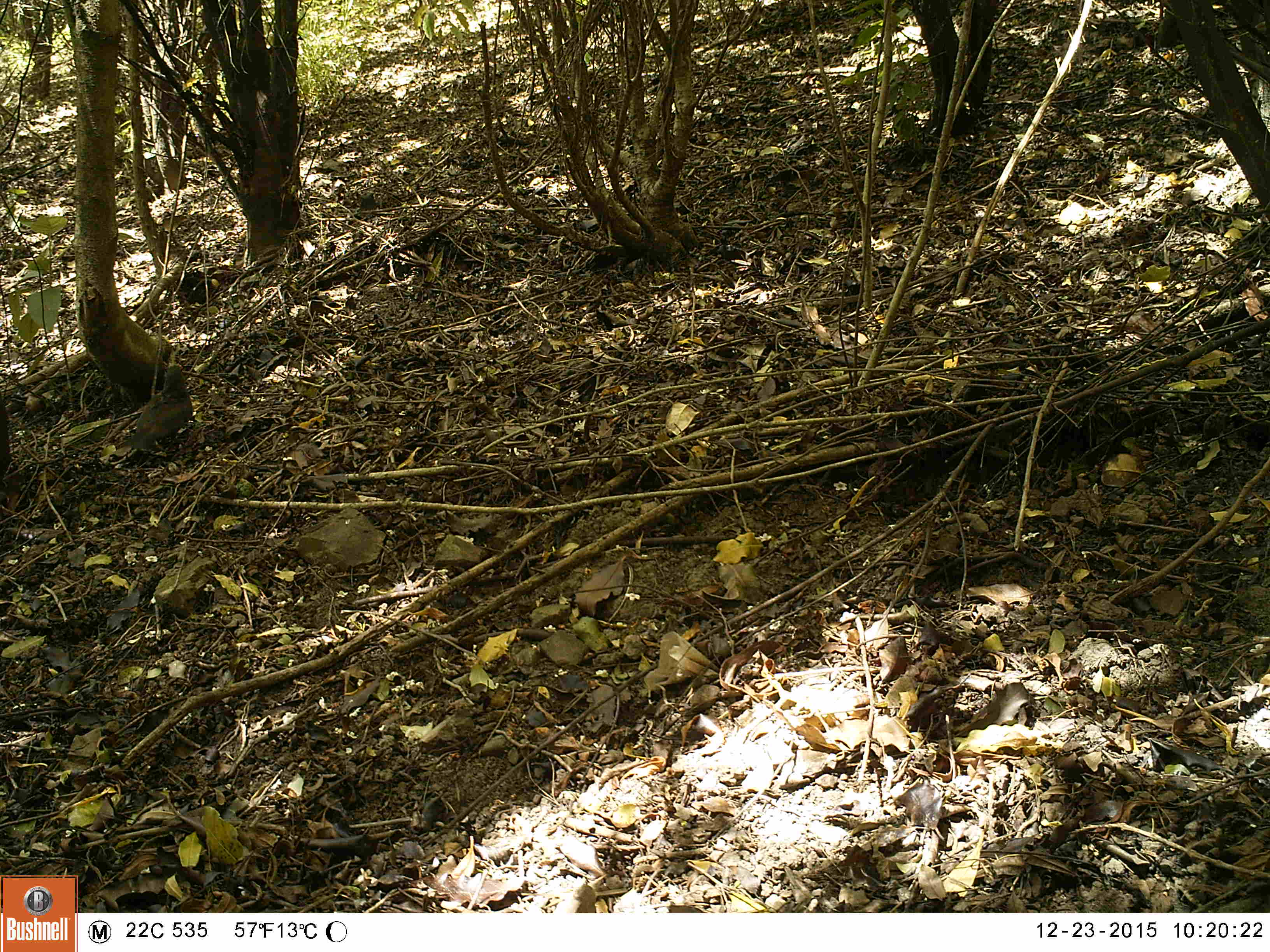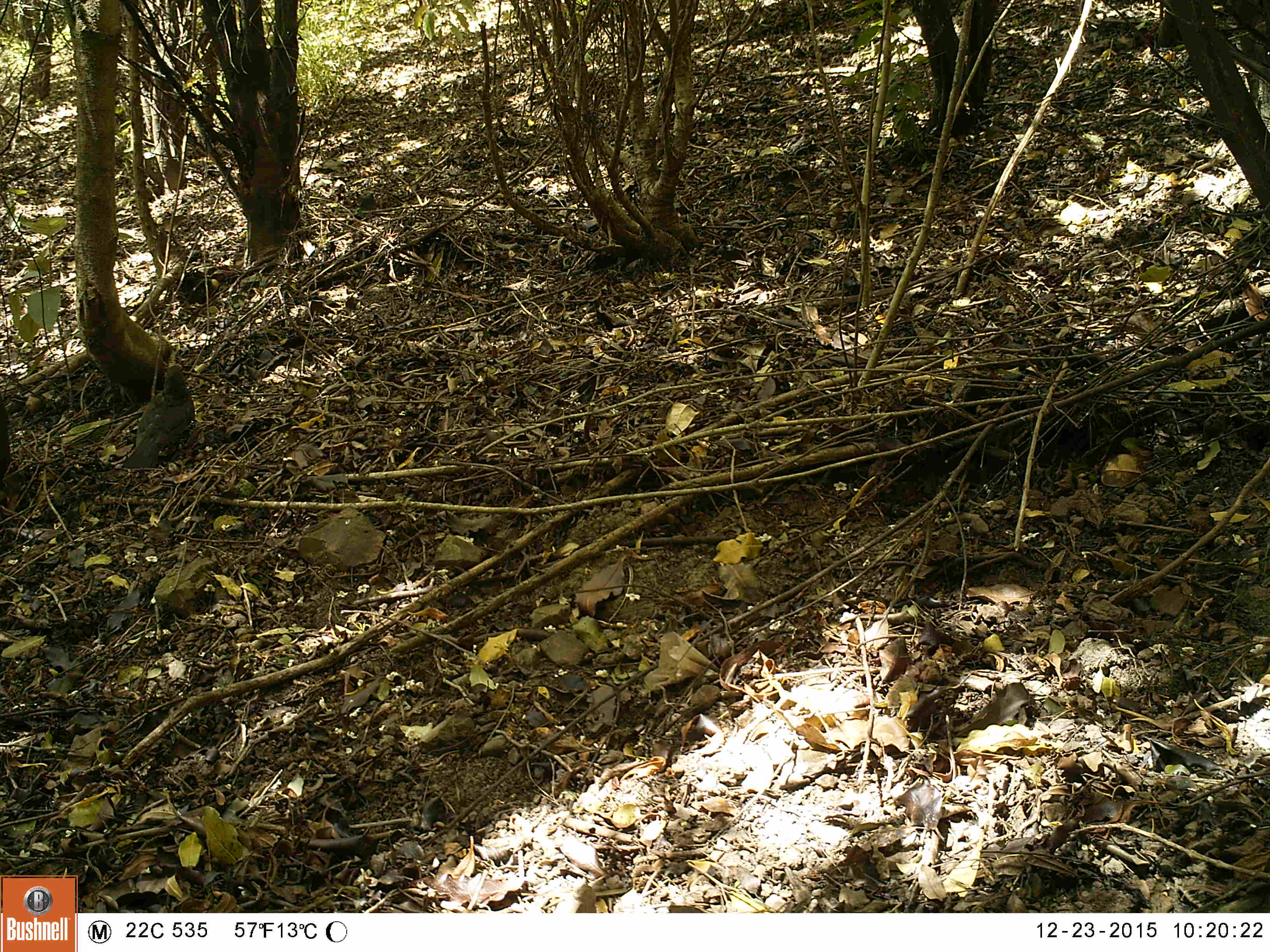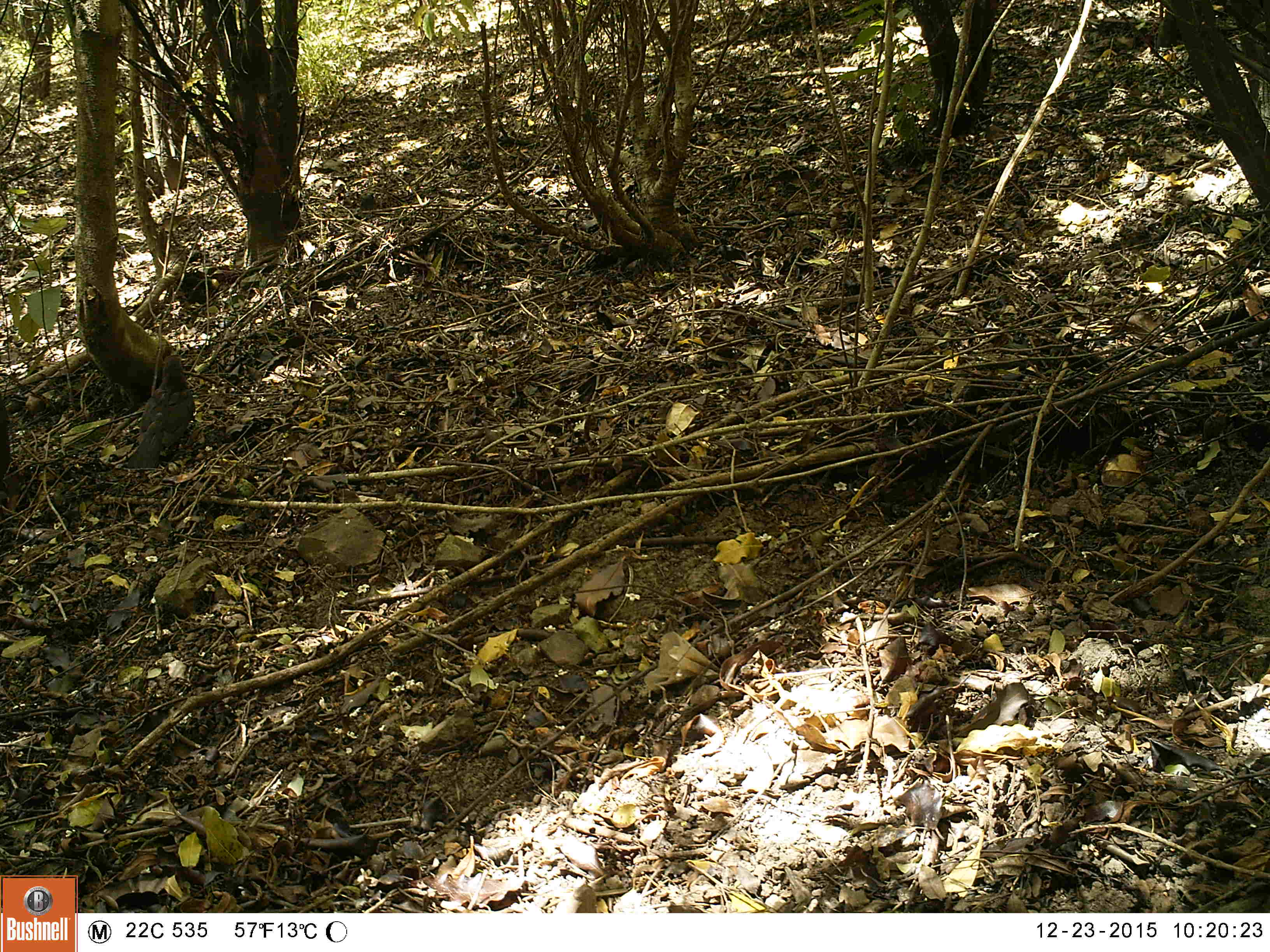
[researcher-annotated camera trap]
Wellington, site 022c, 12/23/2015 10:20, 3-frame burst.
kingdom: Animalia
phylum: Chordata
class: Aves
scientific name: Aves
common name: bird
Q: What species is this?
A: Bird (Aves).